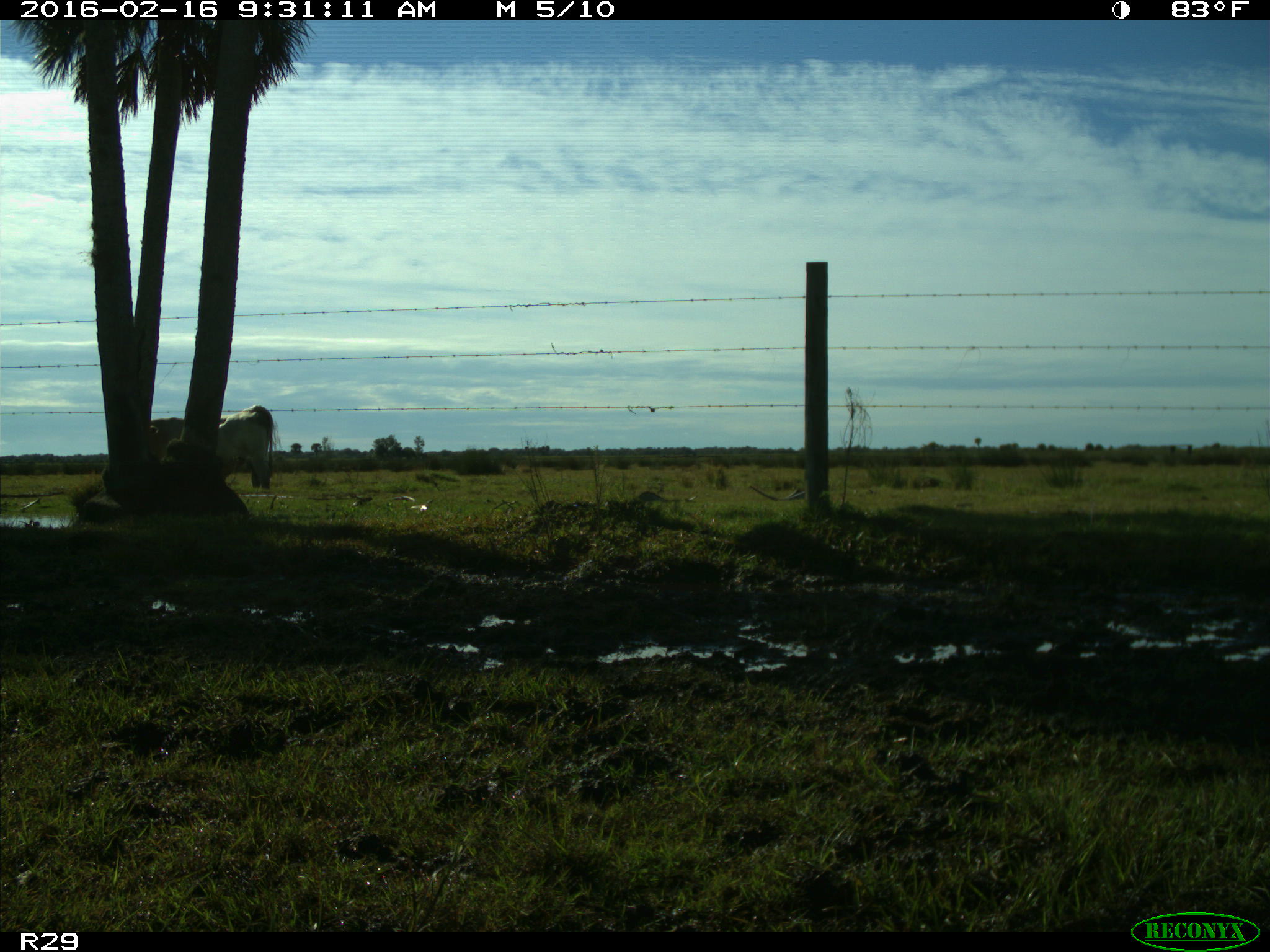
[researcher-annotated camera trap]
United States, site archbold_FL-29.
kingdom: Animalia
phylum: Chordata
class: Mammalia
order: Artiodactyla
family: Bovidae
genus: Bos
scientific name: Bos taurus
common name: domestic cow